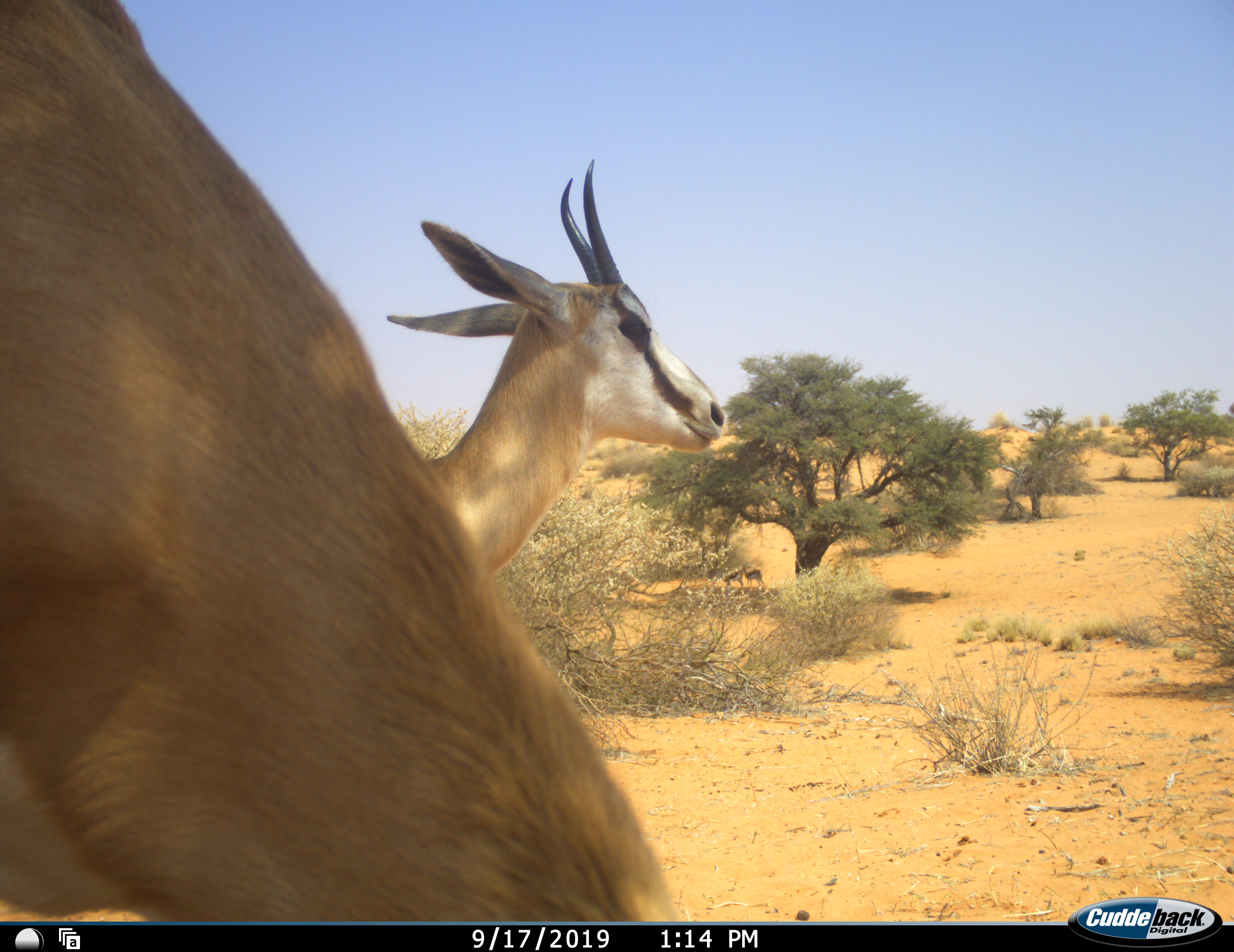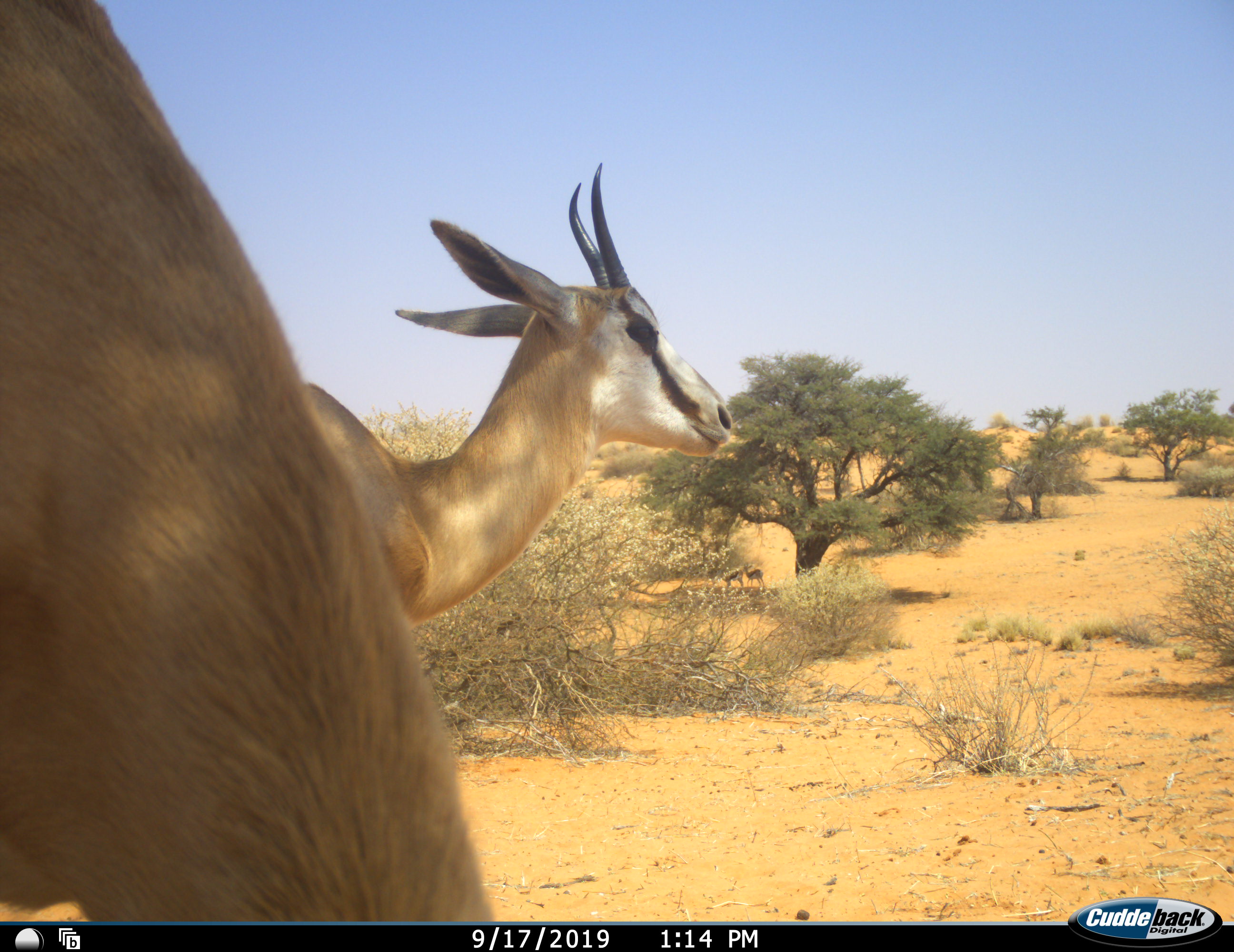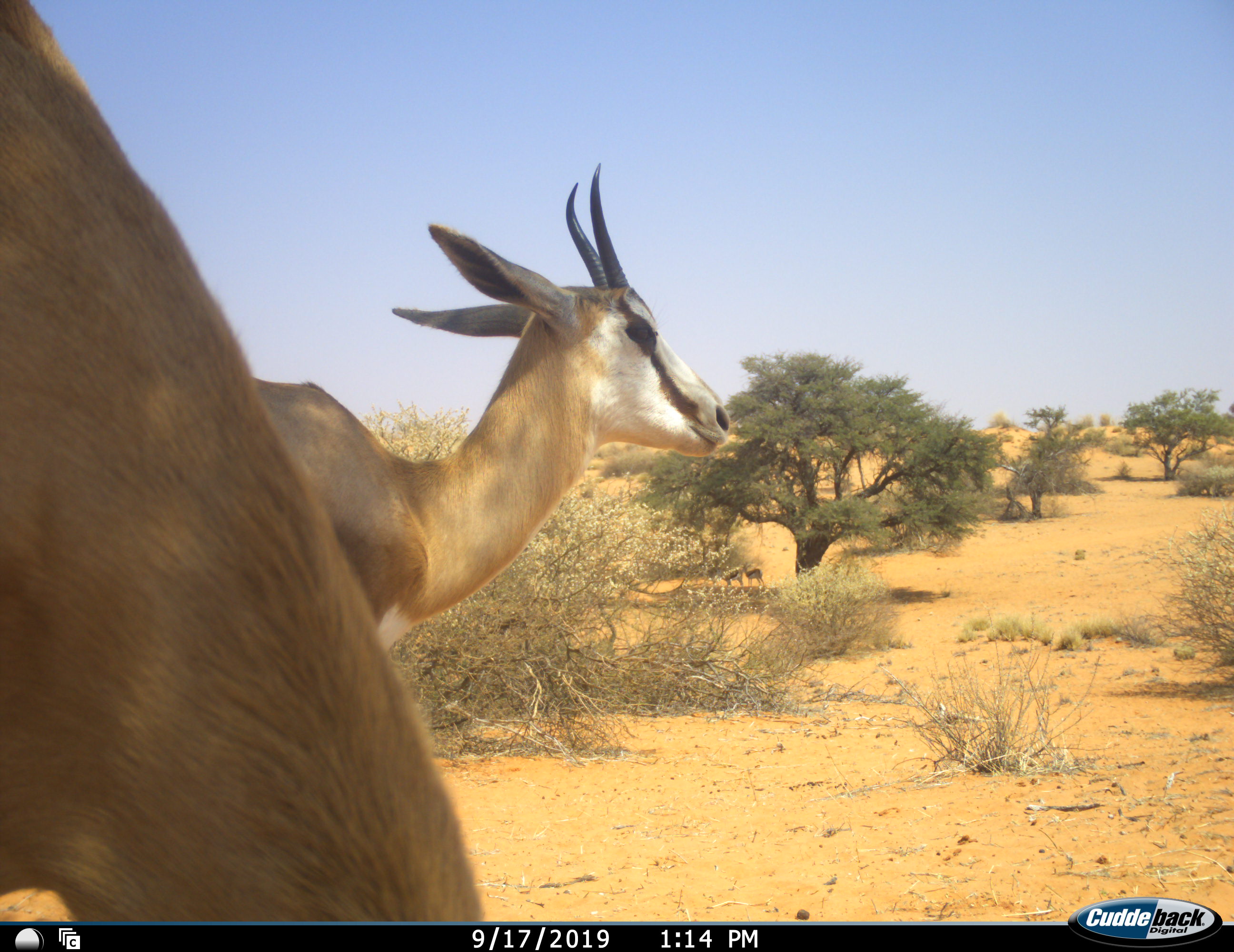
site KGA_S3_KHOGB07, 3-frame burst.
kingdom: Animalia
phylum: Chordata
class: Mammalia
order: Artiodactyla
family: Bovidae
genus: Antidorcas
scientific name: Antidorcas marsupialis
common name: springbok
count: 2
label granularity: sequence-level